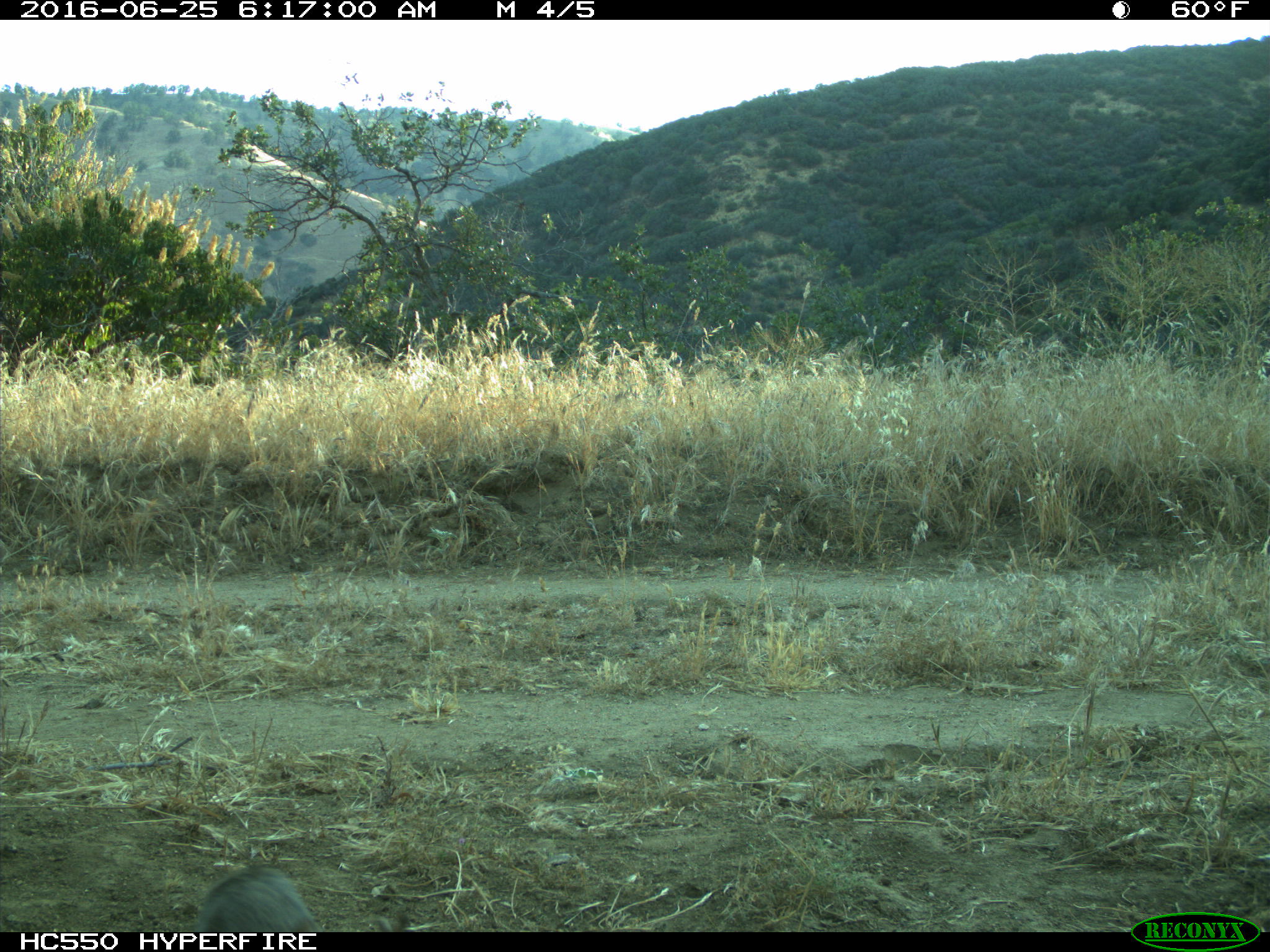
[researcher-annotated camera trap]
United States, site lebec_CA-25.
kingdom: Animalia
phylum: Chordata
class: Mammalia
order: Lagomorpha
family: Leporidae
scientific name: Leporidae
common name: rabbits and hares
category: unidentified rabbit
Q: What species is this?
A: Unidentified rabbit (rabbits and hares) (Leporidae).